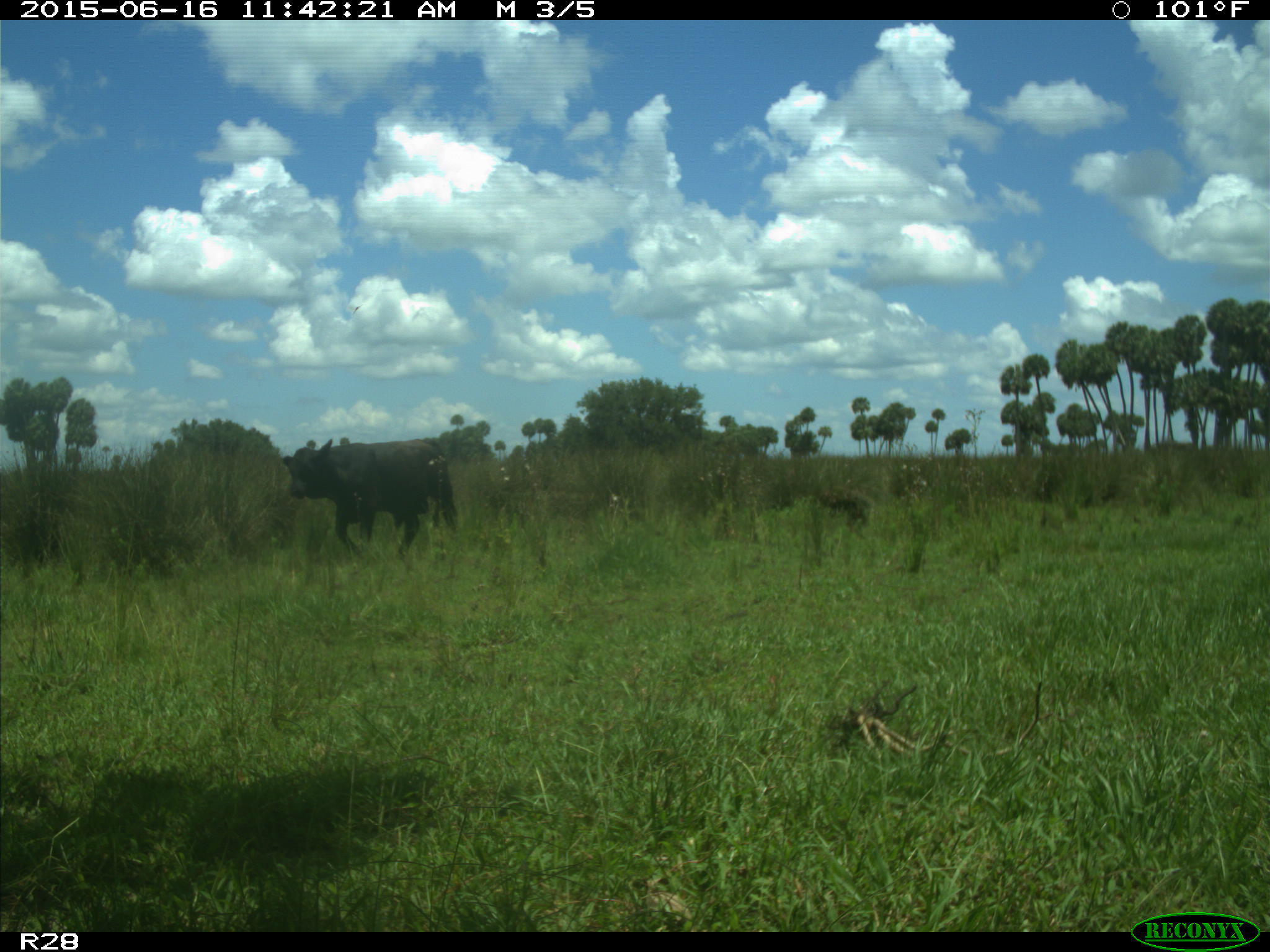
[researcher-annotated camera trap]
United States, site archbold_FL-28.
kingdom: Animalia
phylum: Chordata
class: Mammalia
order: Artiodactyla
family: Bovidae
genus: Bos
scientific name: Bos taurus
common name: domestic cow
Bos taurus (domestic cow).